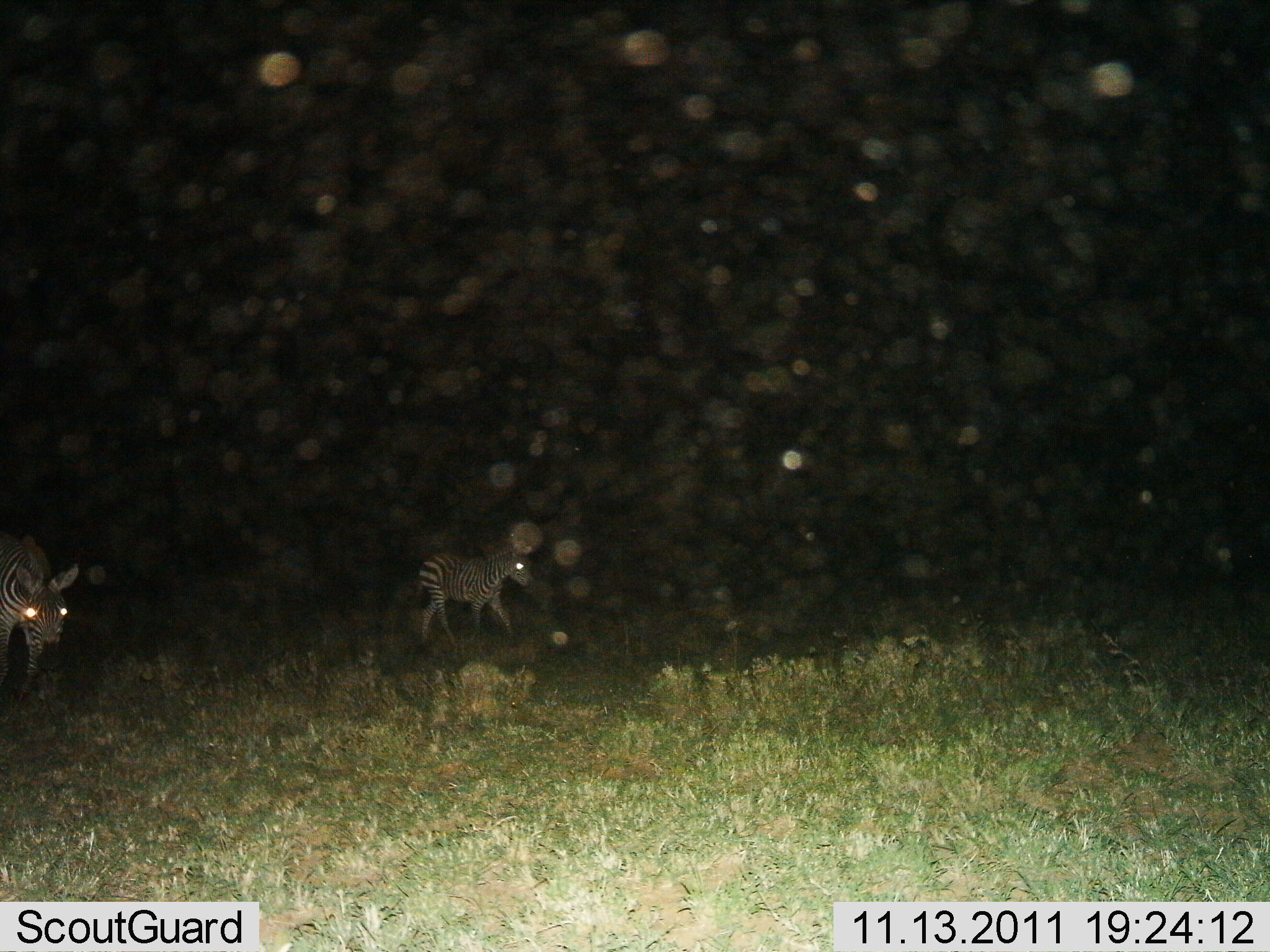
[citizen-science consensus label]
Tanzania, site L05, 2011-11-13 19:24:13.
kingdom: Animalia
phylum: Chordata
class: Mammalia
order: Perissodactyla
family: Equidae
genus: Equus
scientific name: Equus quagga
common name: plains zebra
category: zebra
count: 2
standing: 29%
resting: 0%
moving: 71%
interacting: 0%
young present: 29%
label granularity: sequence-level